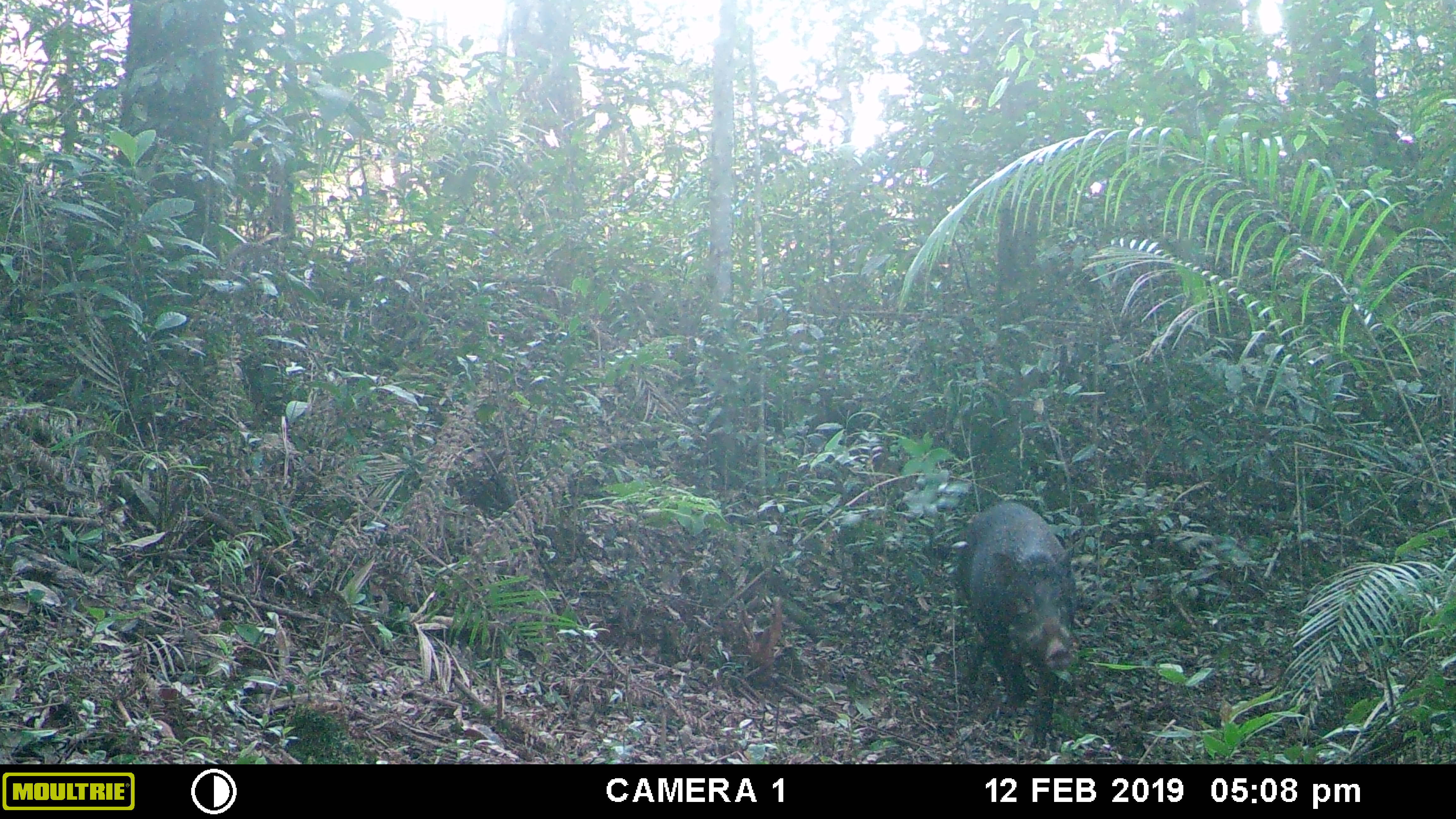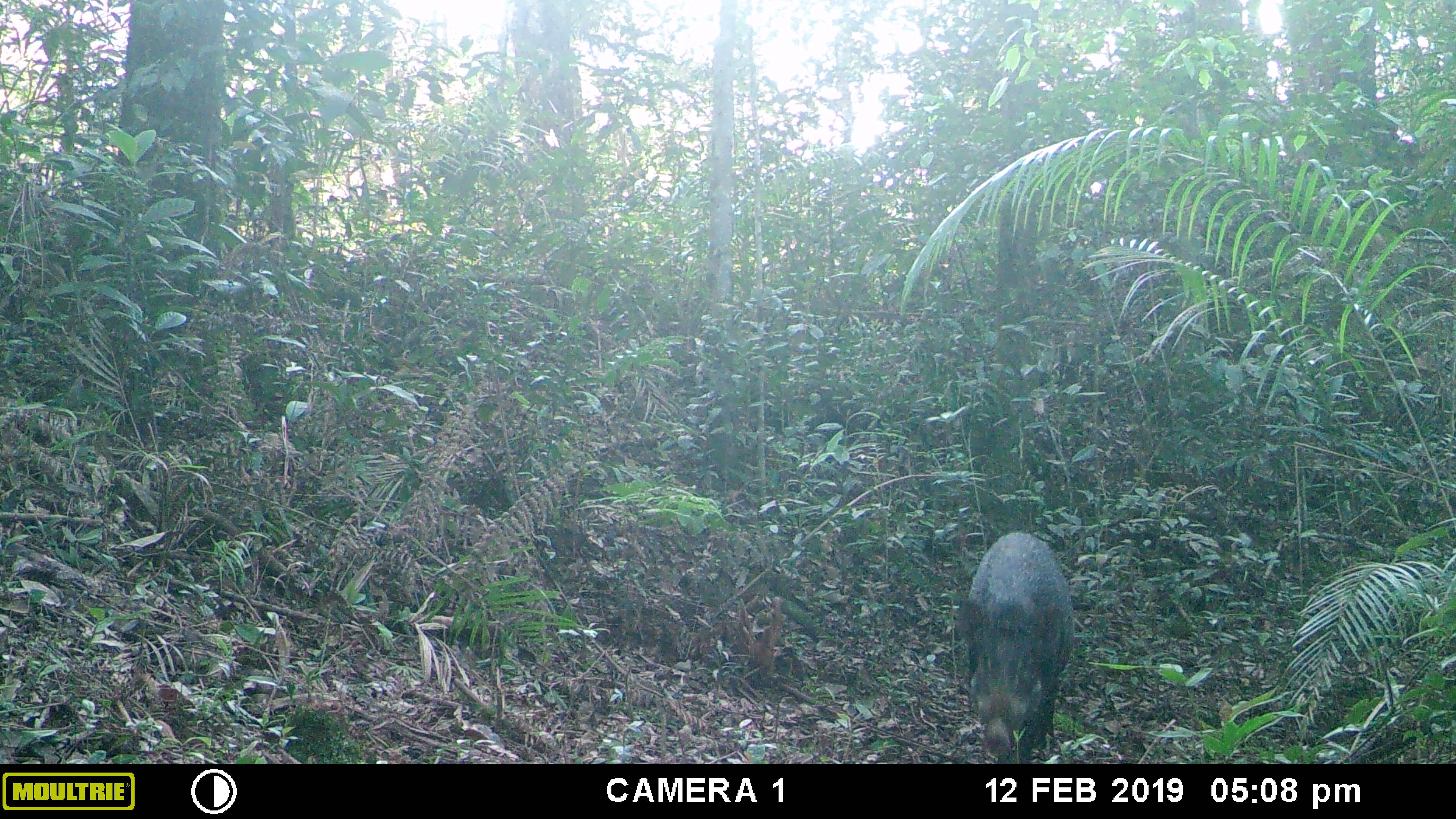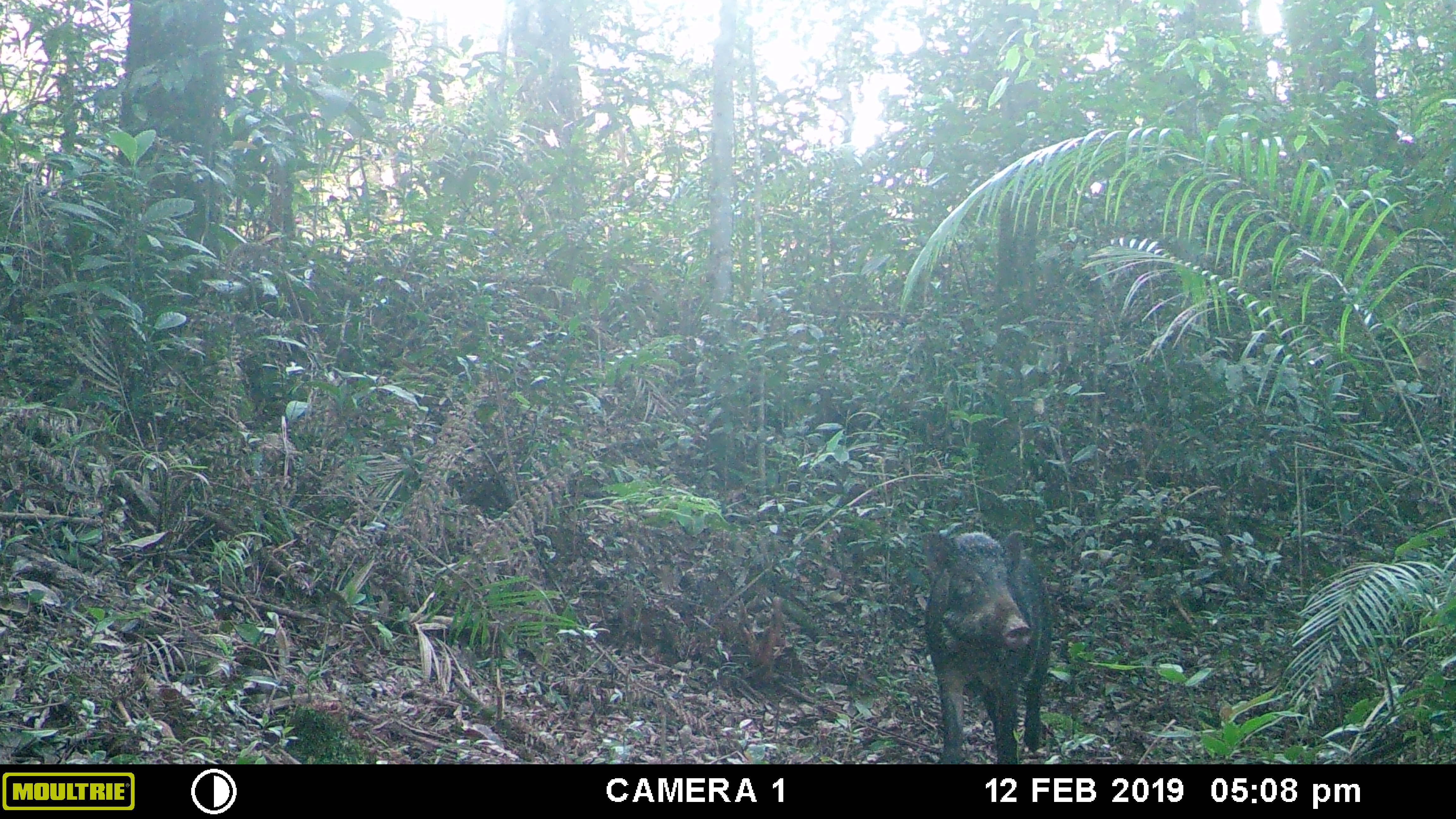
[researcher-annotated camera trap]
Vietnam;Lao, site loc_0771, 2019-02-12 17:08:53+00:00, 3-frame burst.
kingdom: Animalia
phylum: Chordata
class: Mammalia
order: Artiodactyla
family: Suidae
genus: Sus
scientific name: Sus scrofa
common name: eurasian wild pig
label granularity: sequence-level